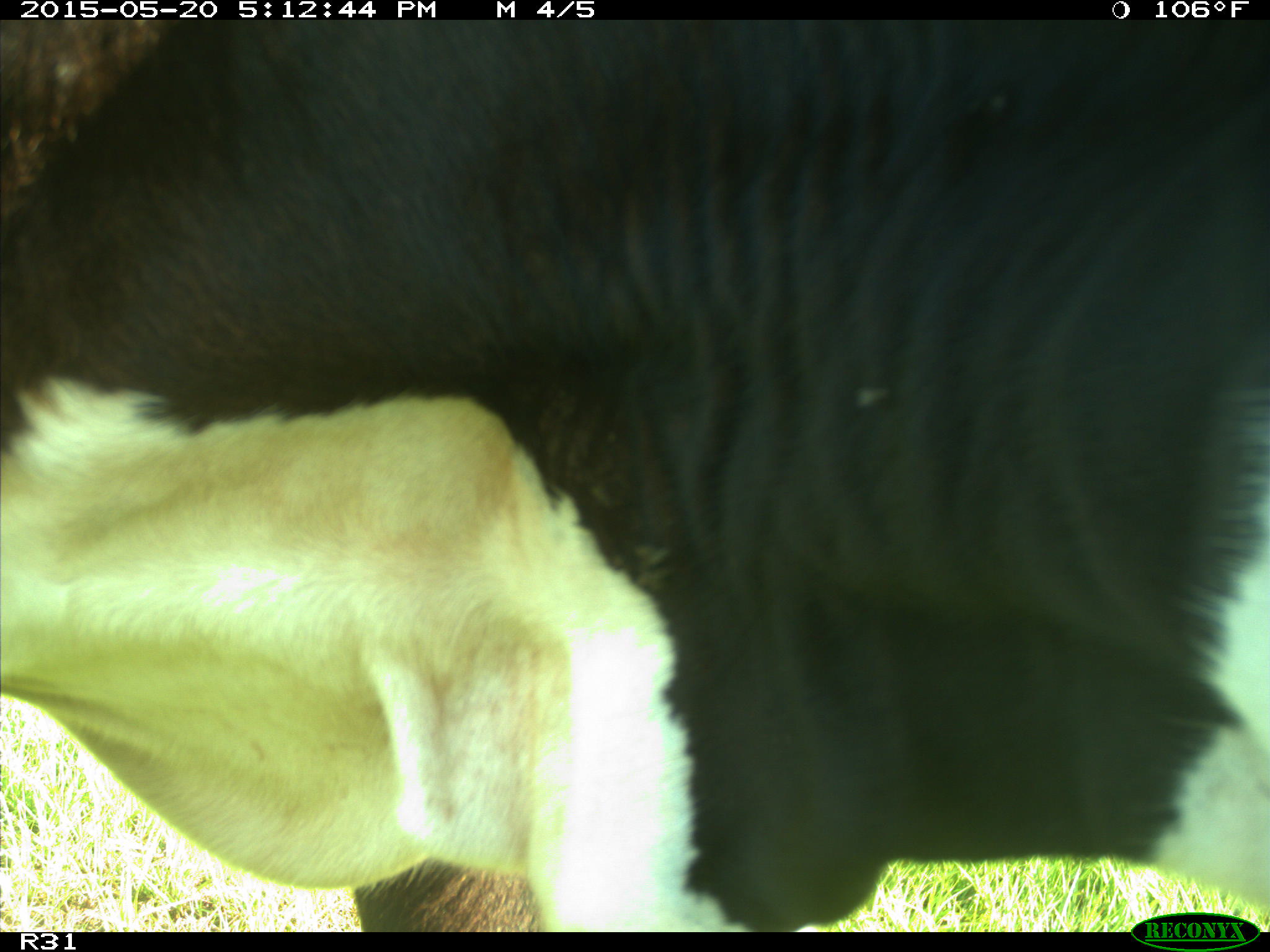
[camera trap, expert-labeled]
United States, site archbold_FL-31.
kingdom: Animalia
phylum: Chordata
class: Mammalia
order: Artiodactyla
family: Bovidae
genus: Bos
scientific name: Bos taurus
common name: domestic cow